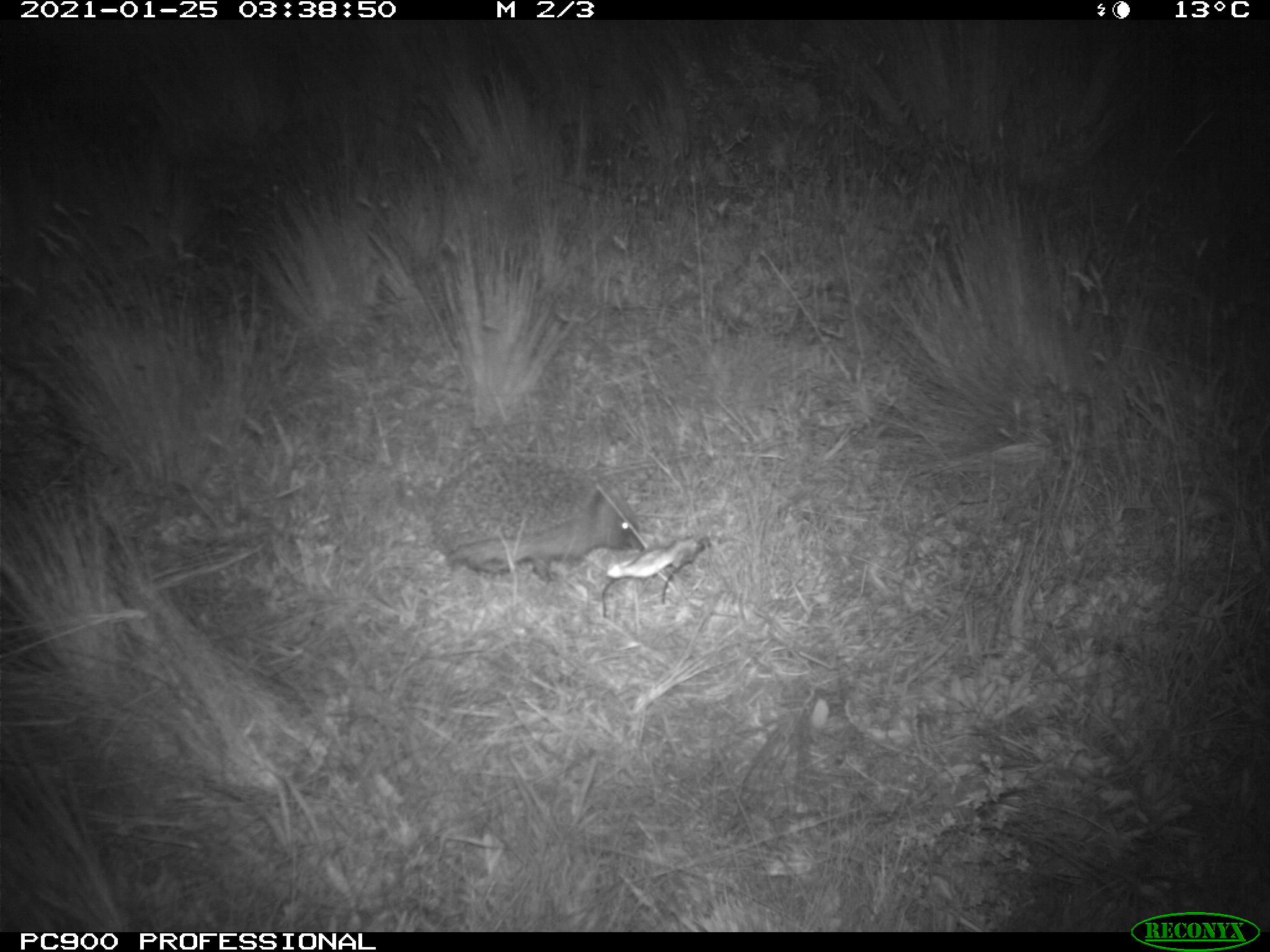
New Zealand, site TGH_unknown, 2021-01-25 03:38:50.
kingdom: Animalia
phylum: Chordata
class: Mammalia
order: Eulipotyphla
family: Erinaceidae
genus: Erinaceus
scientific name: Erinaceus europaeus europaeus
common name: european hedgehog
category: hedgehog